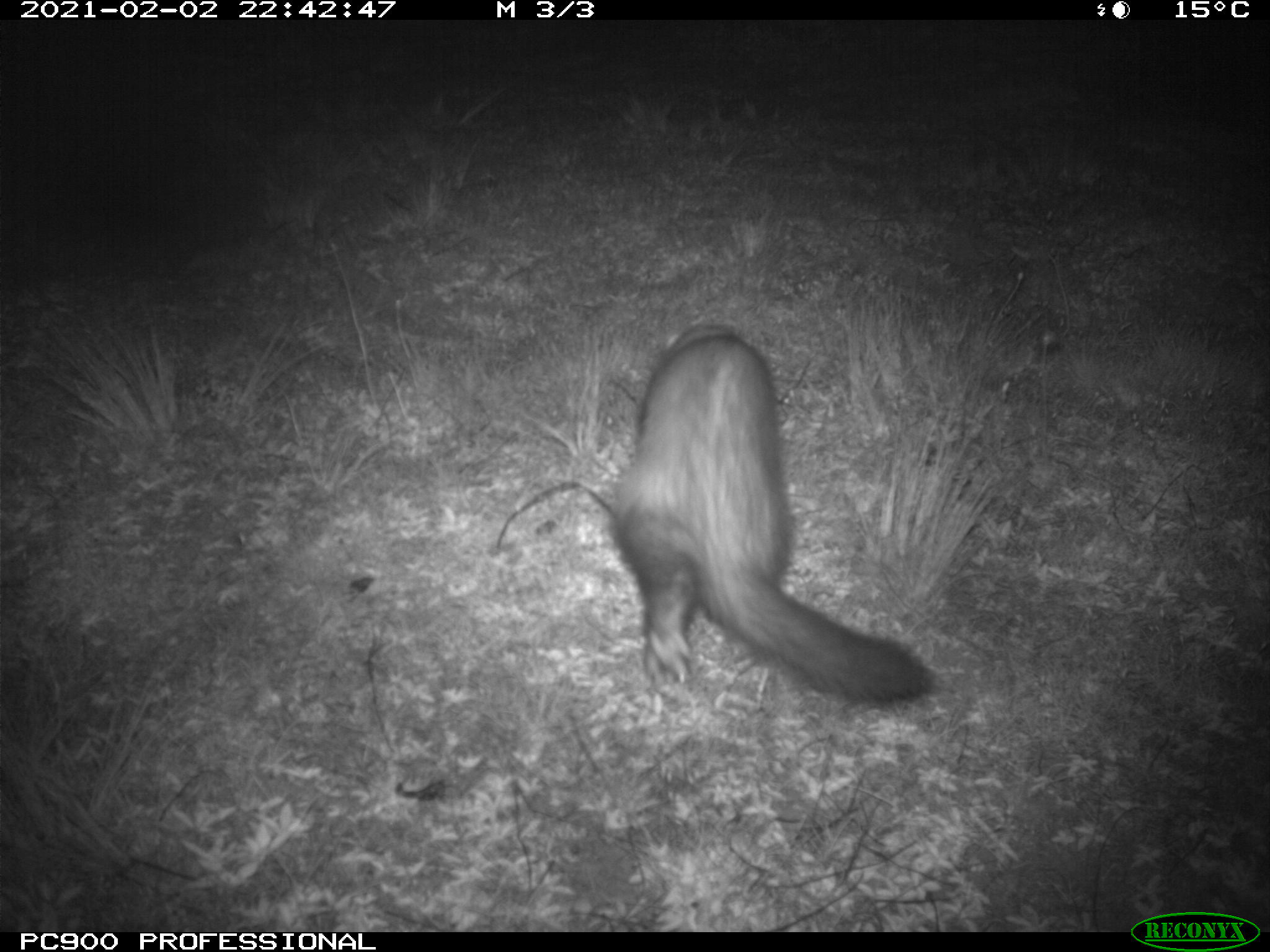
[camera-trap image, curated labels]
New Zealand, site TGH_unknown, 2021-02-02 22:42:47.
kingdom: Animalia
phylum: Chordata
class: Mammalia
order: Carnivora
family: Mustelidae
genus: Mustela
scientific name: Mustela furo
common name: ferret